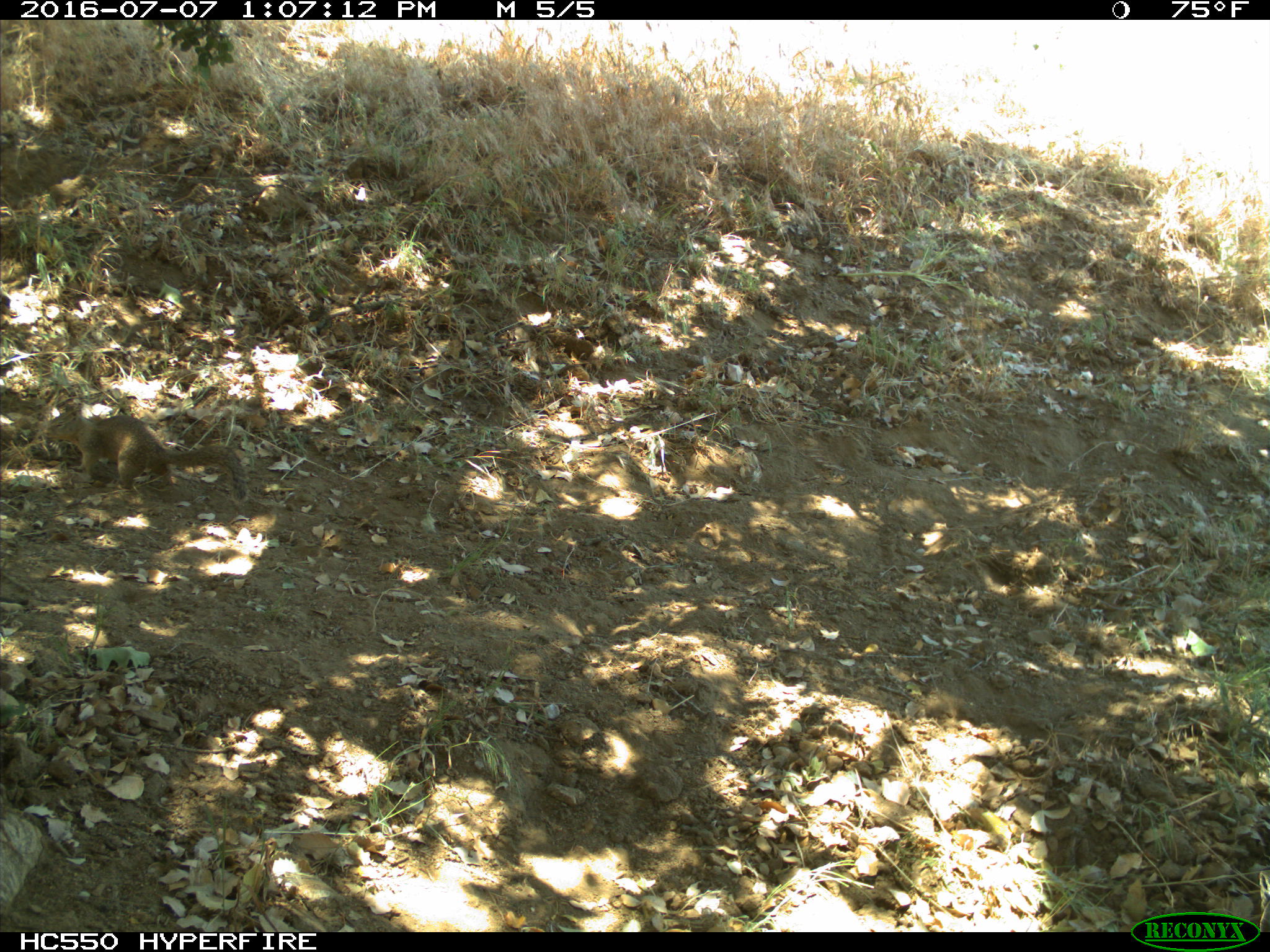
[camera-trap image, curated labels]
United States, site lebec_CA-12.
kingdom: Animalia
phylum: Chordata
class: Mammalia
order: Rodentia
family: Sciuridae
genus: Otospermophilus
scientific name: Otospermophilus beecheyi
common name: california ground squirrel